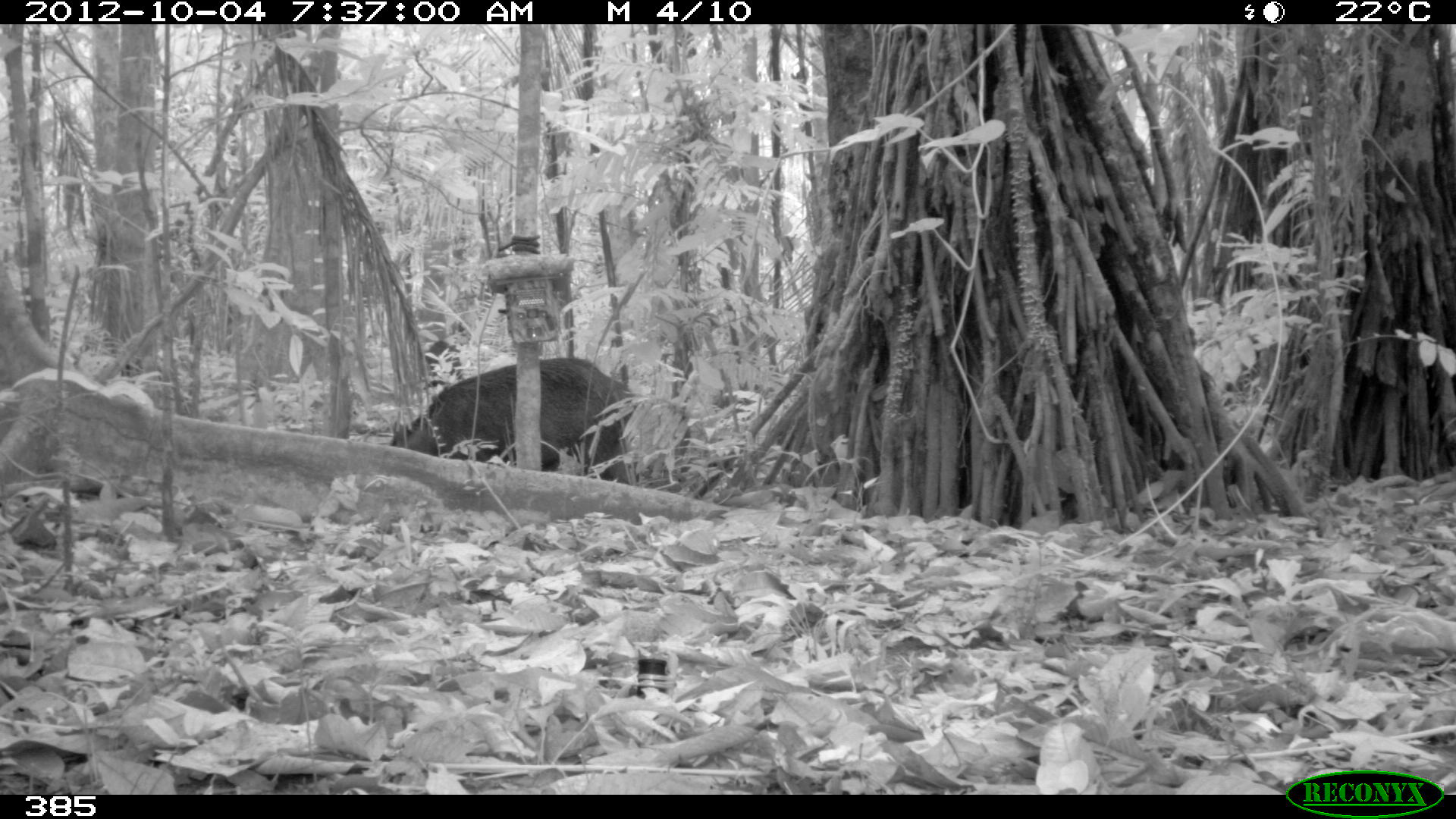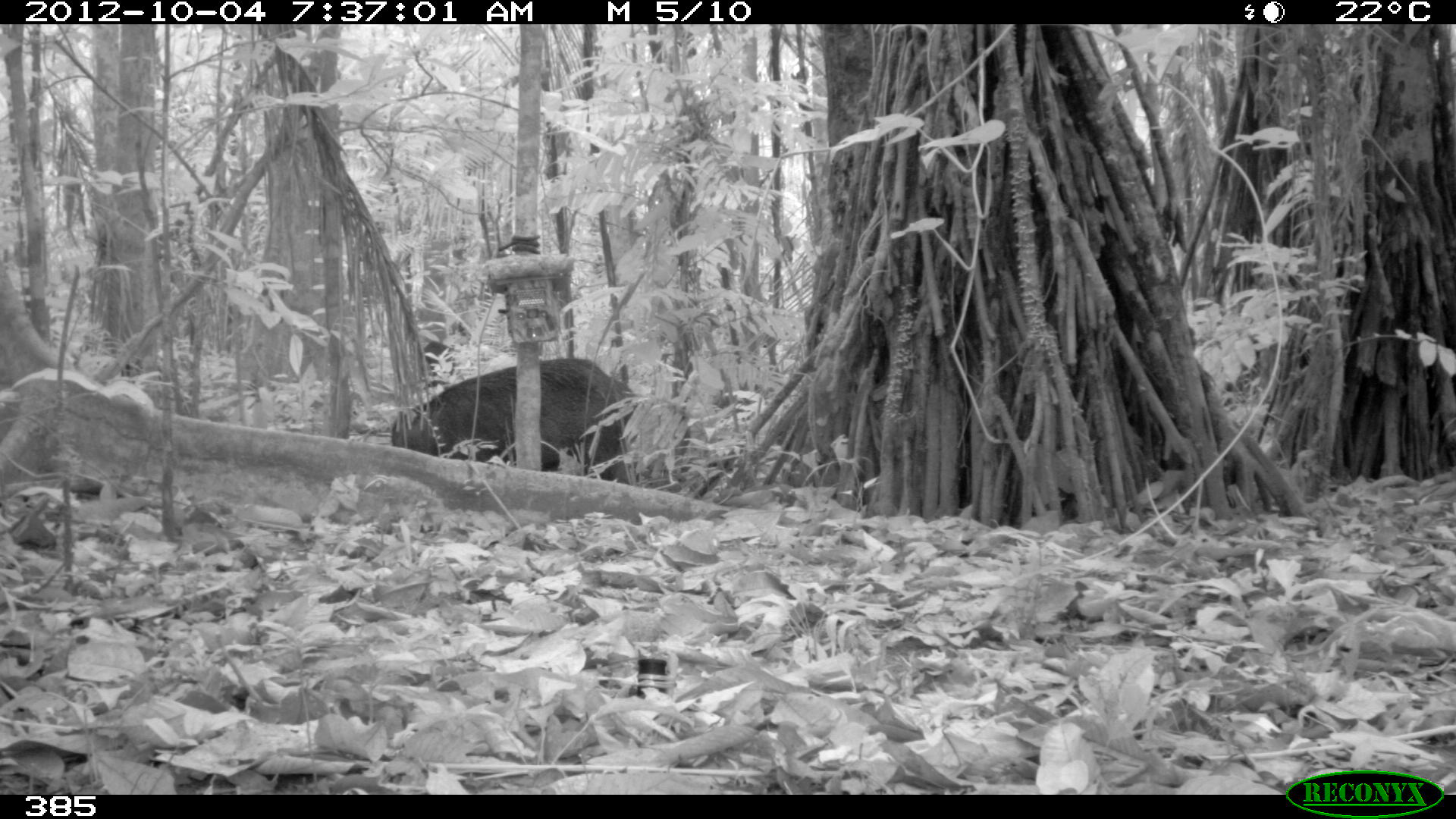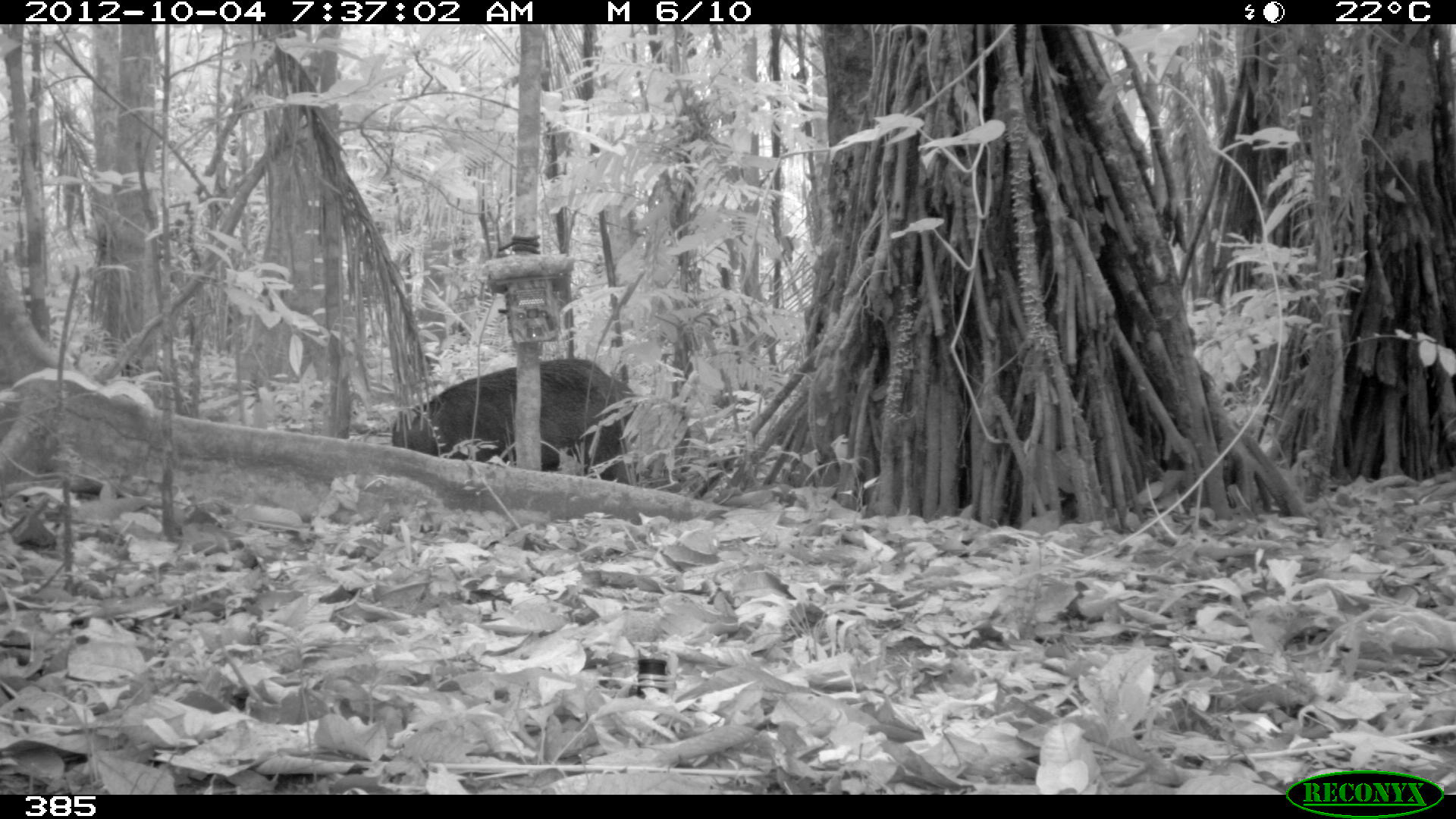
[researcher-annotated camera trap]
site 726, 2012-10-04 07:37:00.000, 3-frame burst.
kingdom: Animalia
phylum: Chordata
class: Mammalia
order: Artiodactyla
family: Tayassuidae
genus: Tayassu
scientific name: Tayassu pecari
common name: white-lipped peccary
Tayassu pecari (white-lipped peccary).